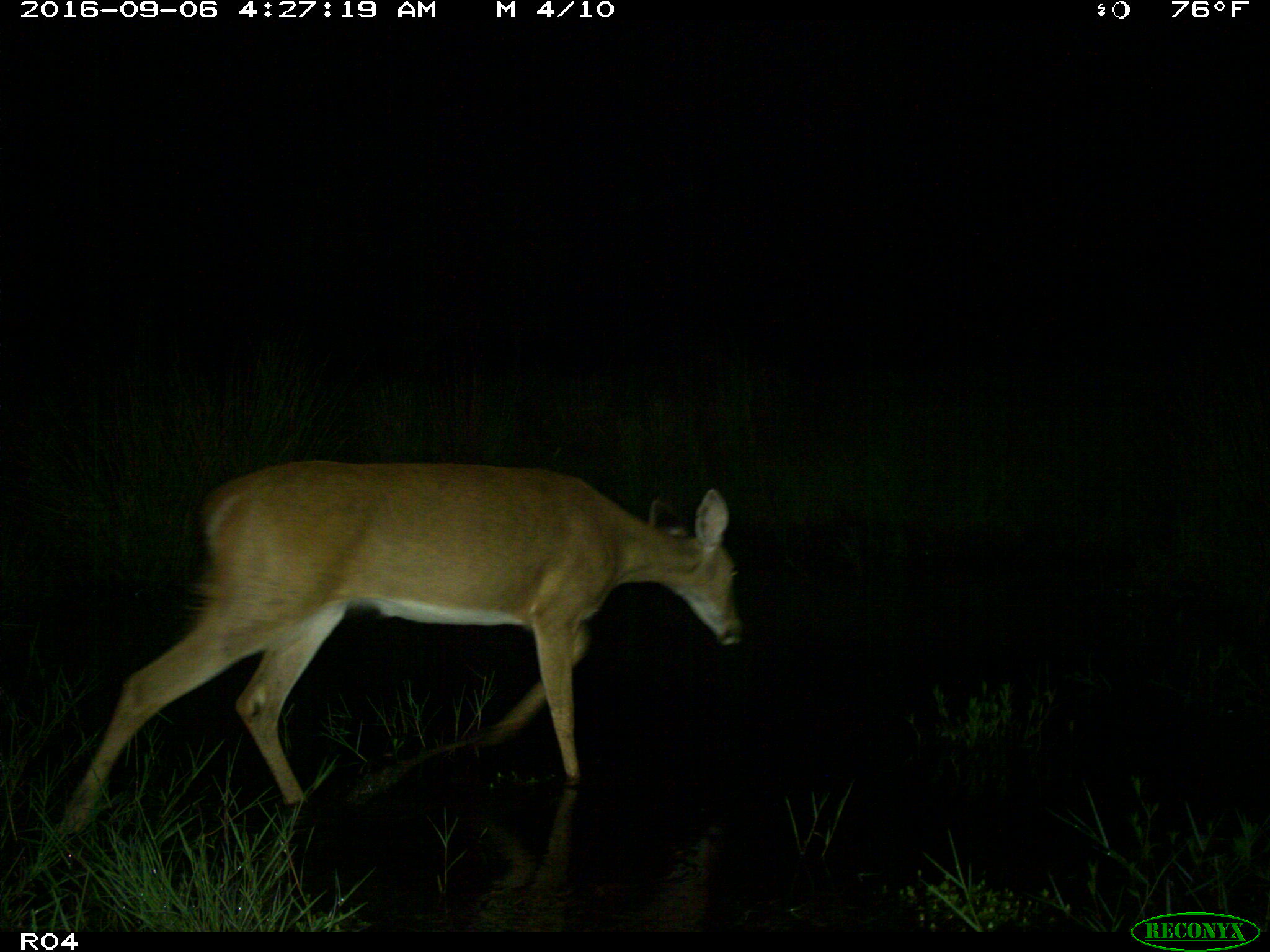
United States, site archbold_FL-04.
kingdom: Animalia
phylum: Chordata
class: Mammalia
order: Artiodactyla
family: Cervidae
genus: Odocoileus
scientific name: Odocoileus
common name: deer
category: unidentified deer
Unidentified deer (deer) (Odocoileus).